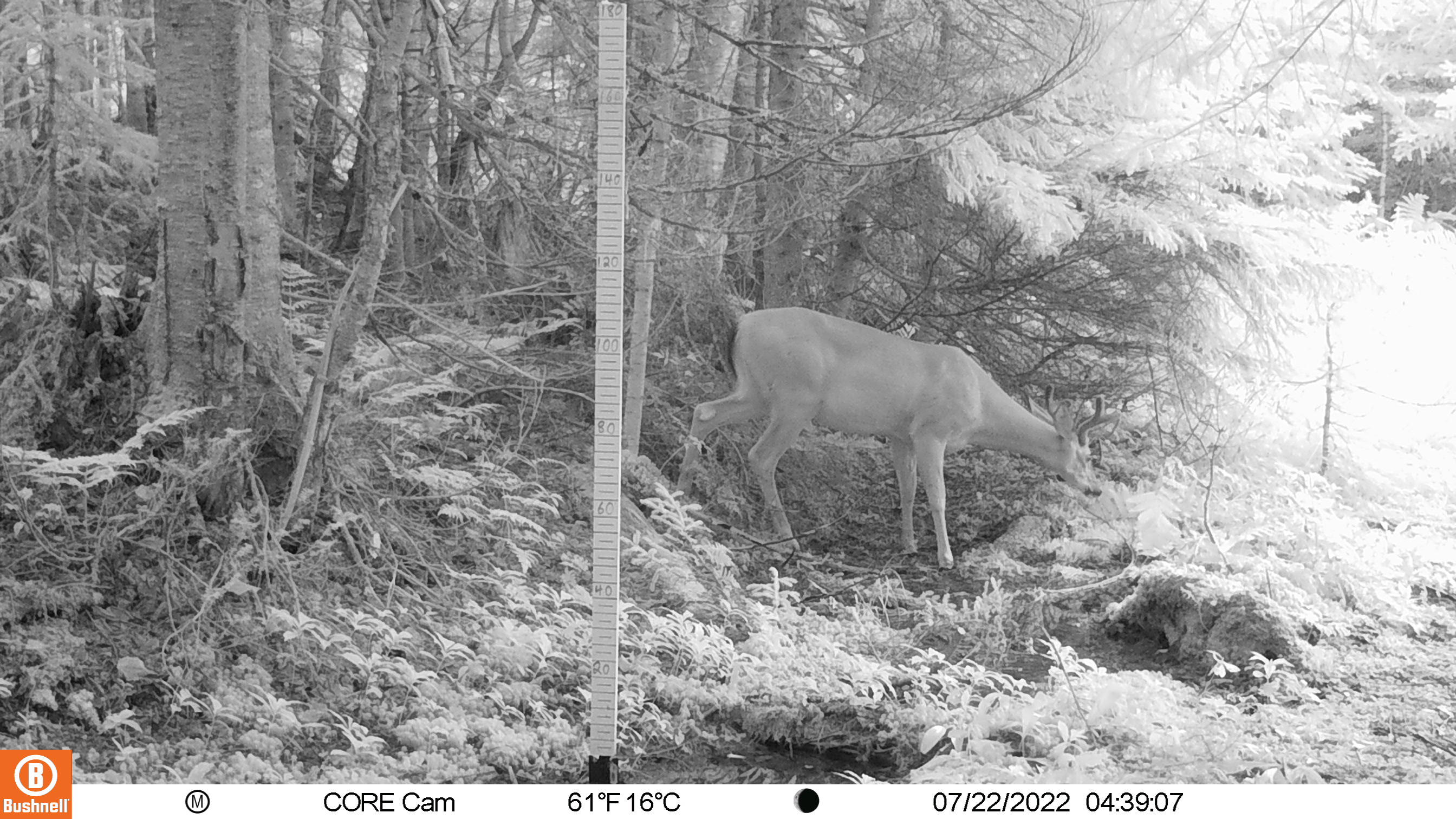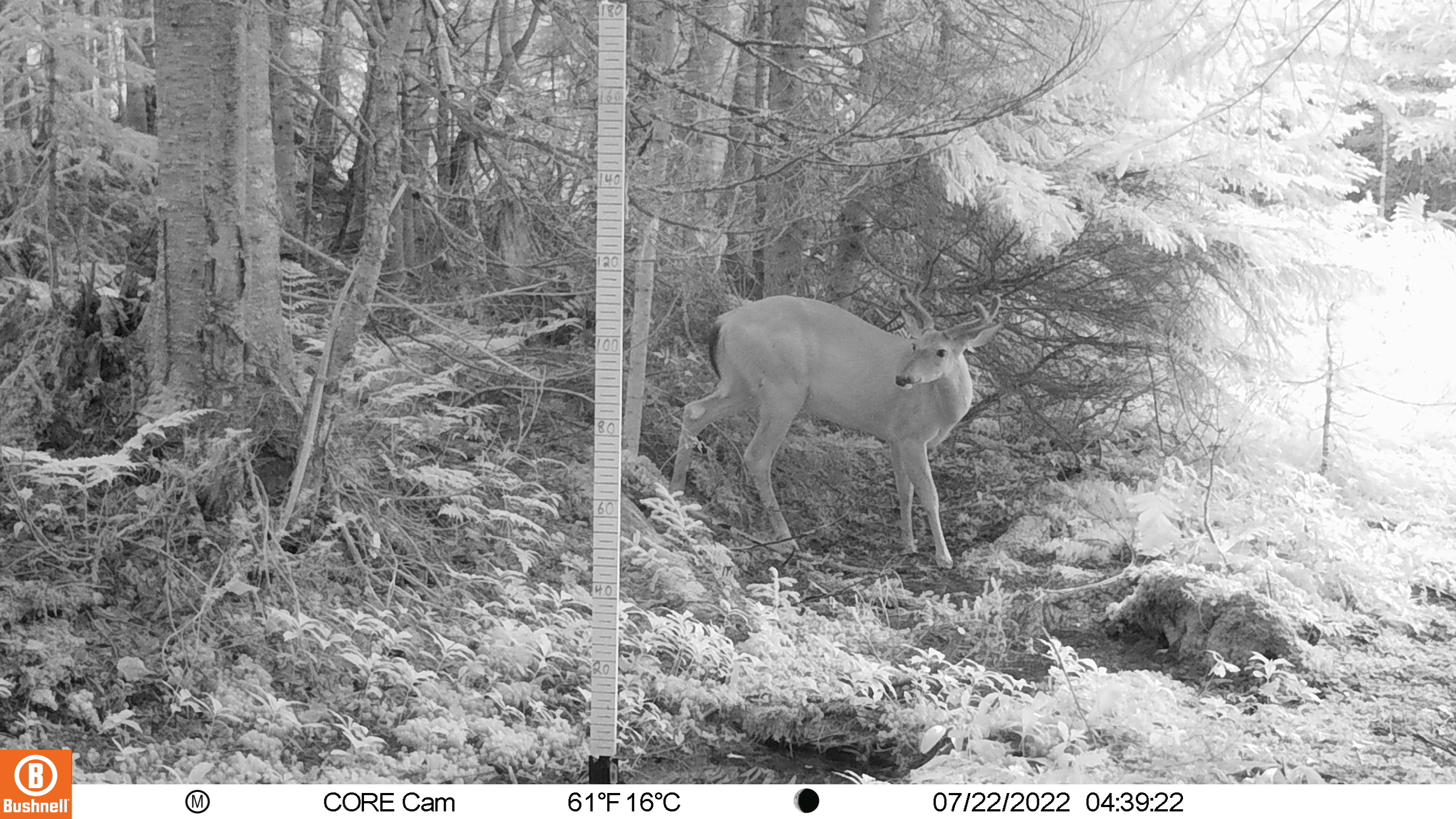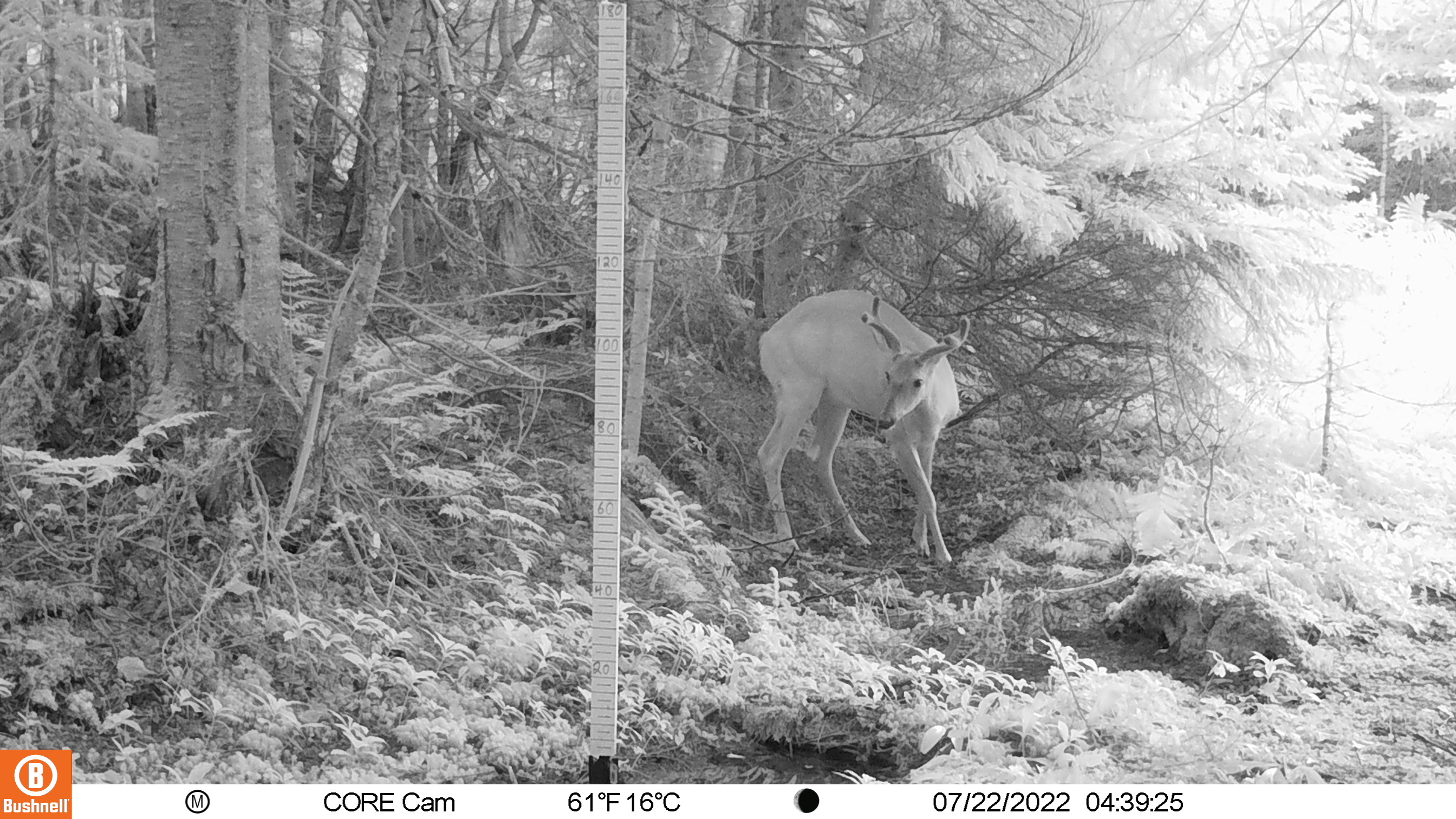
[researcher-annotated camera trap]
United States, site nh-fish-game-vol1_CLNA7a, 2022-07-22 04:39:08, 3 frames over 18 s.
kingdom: Animalia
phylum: Chordata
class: Mammalia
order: Artiodactyla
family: Cervidae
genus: Odocoileus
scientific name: Odocoileus virginianus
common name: white-tailed deer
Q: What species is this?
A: White-tailed deer (Odocoileus virginianus).